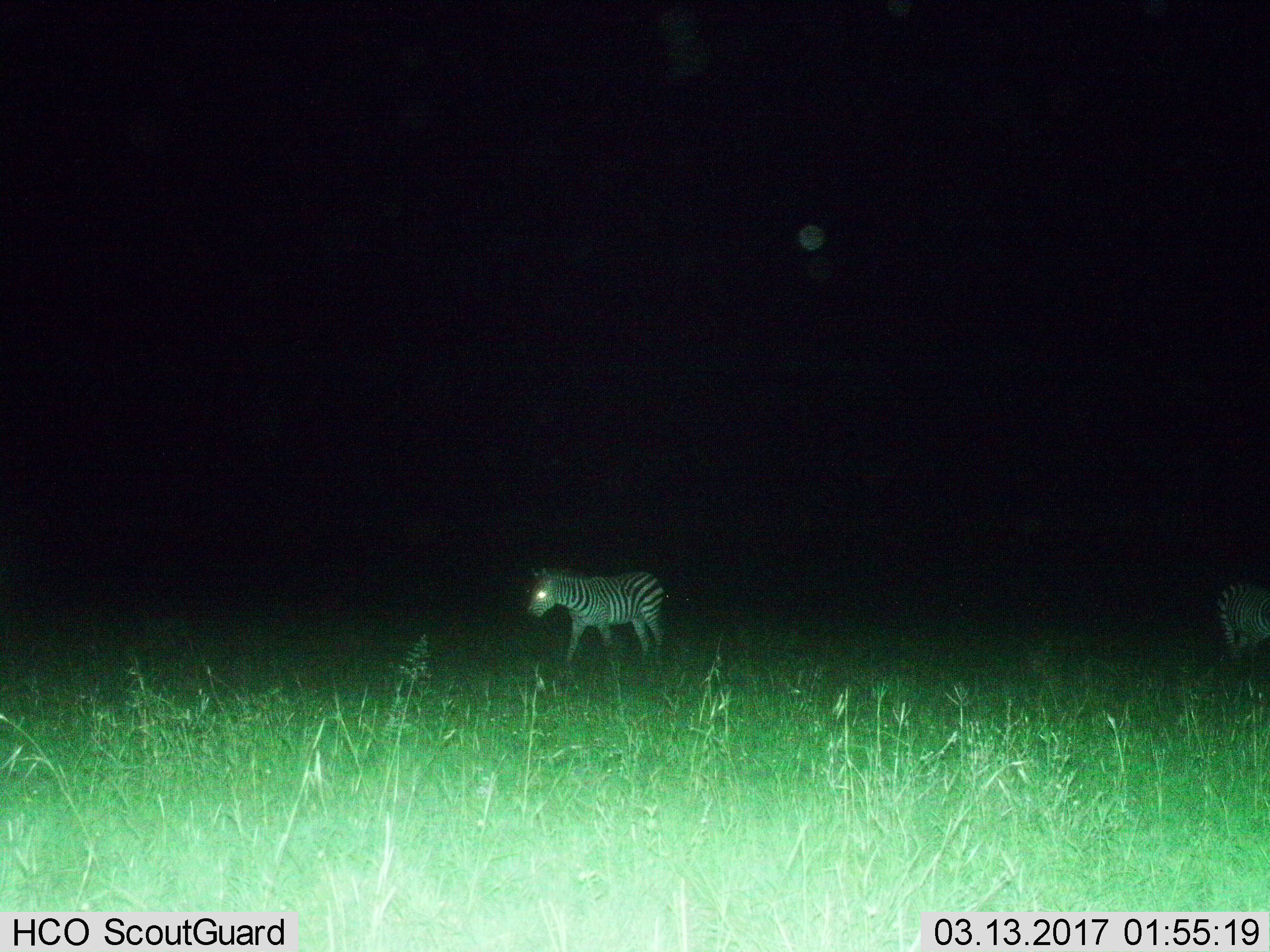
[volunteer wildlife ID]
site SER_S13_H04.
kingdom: Animalia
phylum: Chordata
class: Mammalia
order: Perissodactyla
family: Equidae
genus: Equus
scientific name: Equus quagga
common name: plains zebra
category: zebraplains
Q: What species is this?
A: Zebraplains (plains zebra) (Equus quagga).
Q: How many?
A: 2.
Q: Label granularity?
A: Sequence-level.